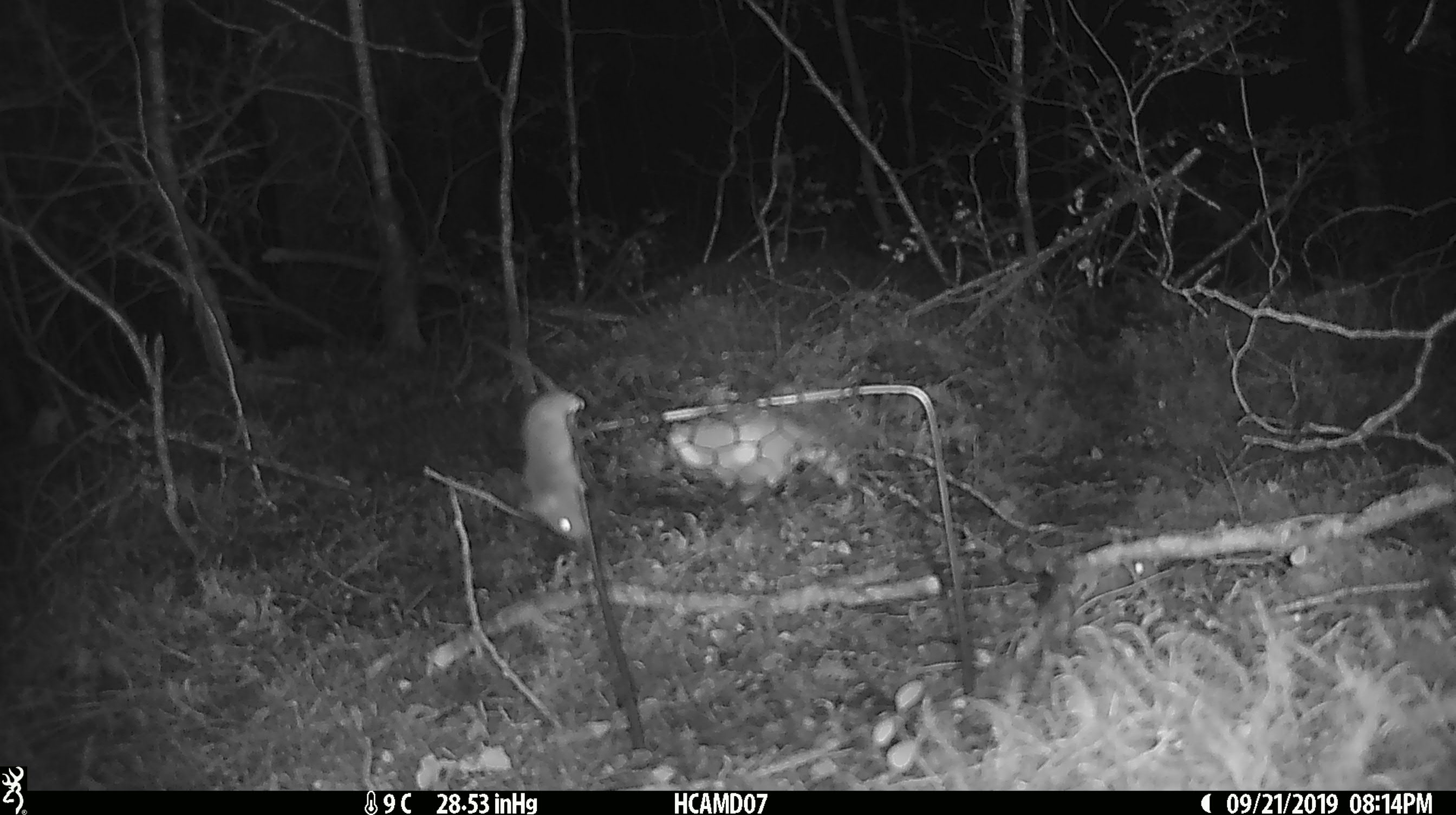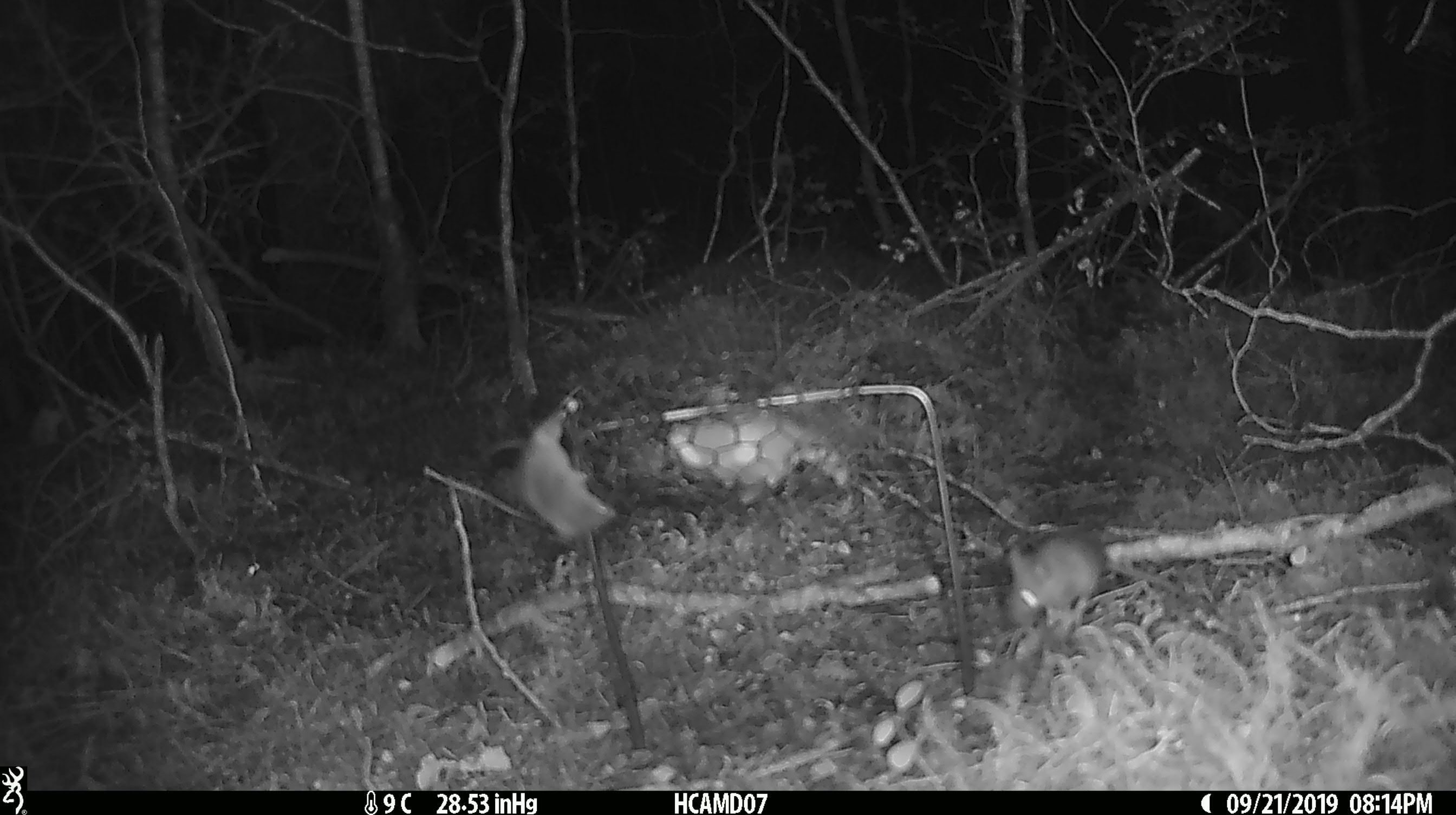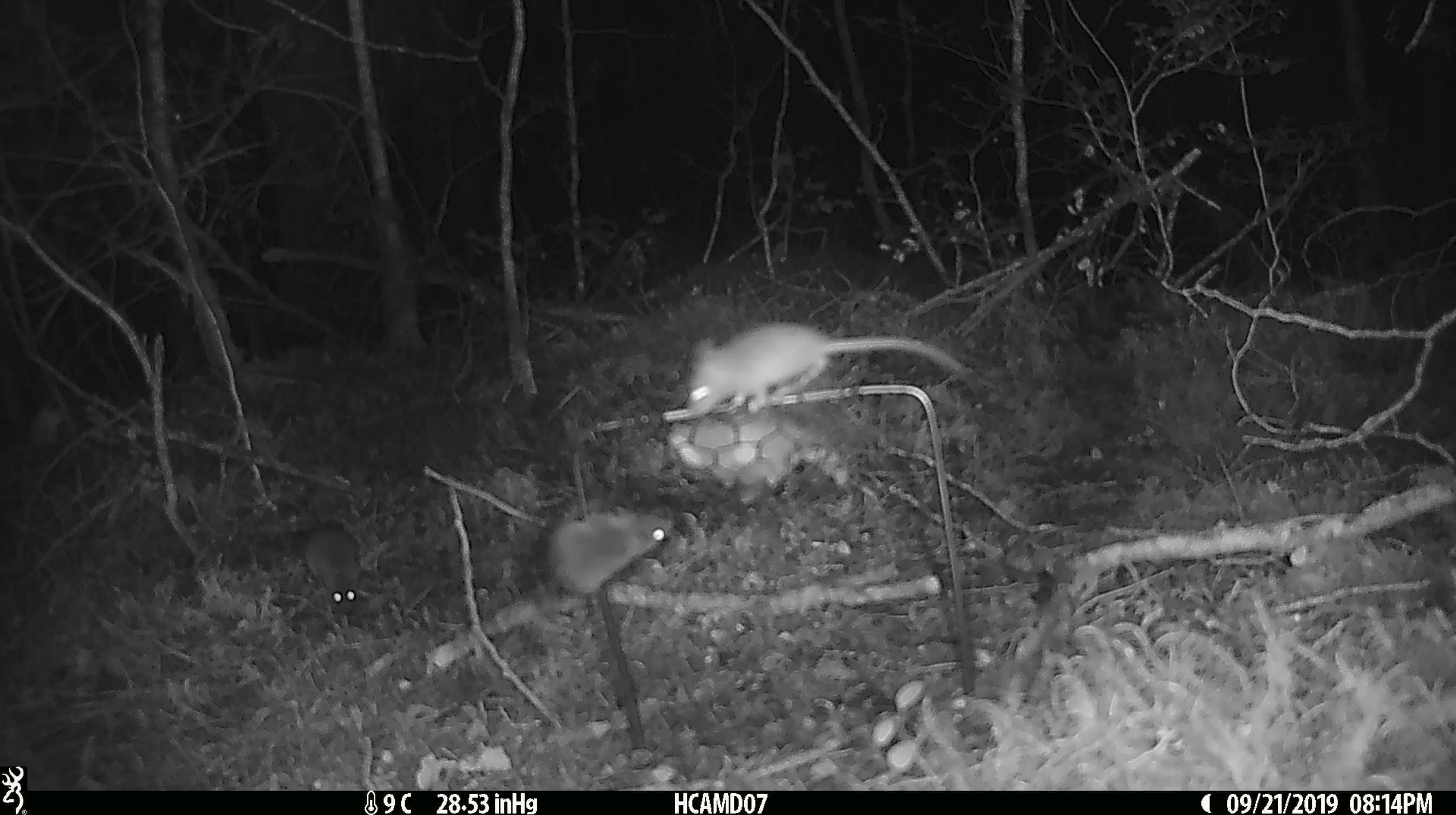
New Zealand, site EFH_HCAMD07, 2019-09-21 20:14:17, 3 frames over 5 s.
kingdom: Animalia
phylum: Chordata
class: Mammalia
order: Rodentia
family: Muridae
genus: Mus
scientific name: Mus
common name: mouse